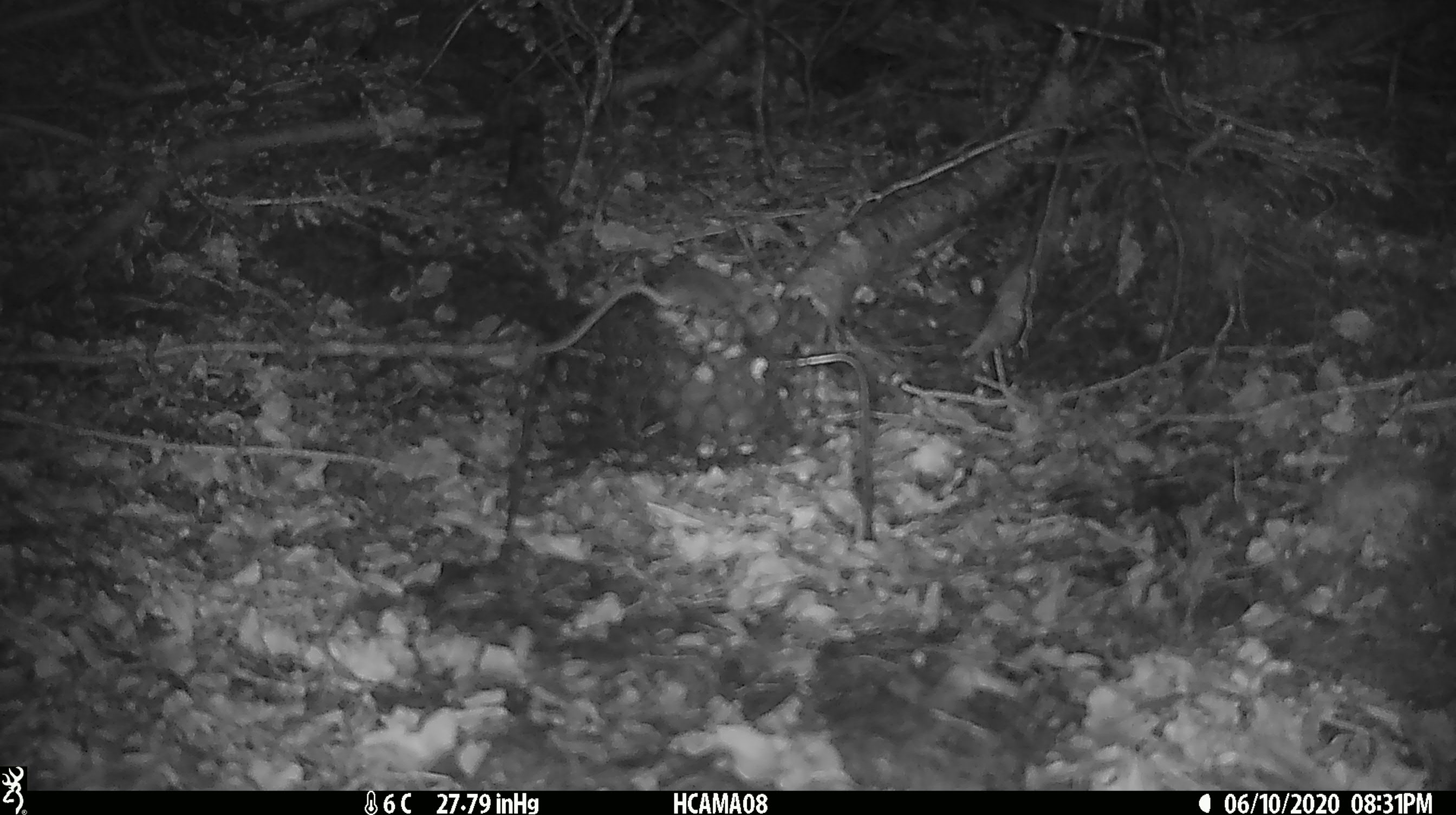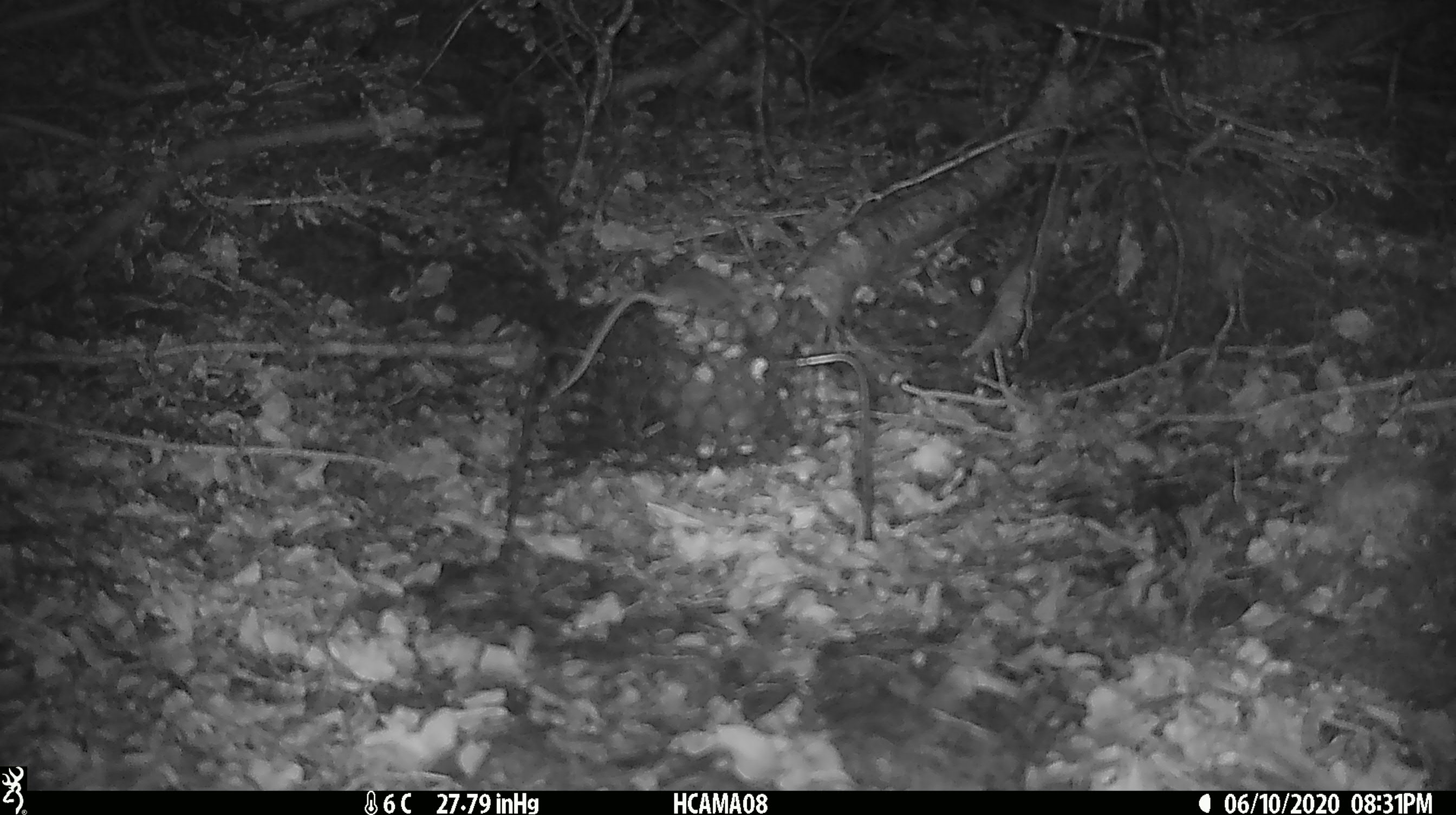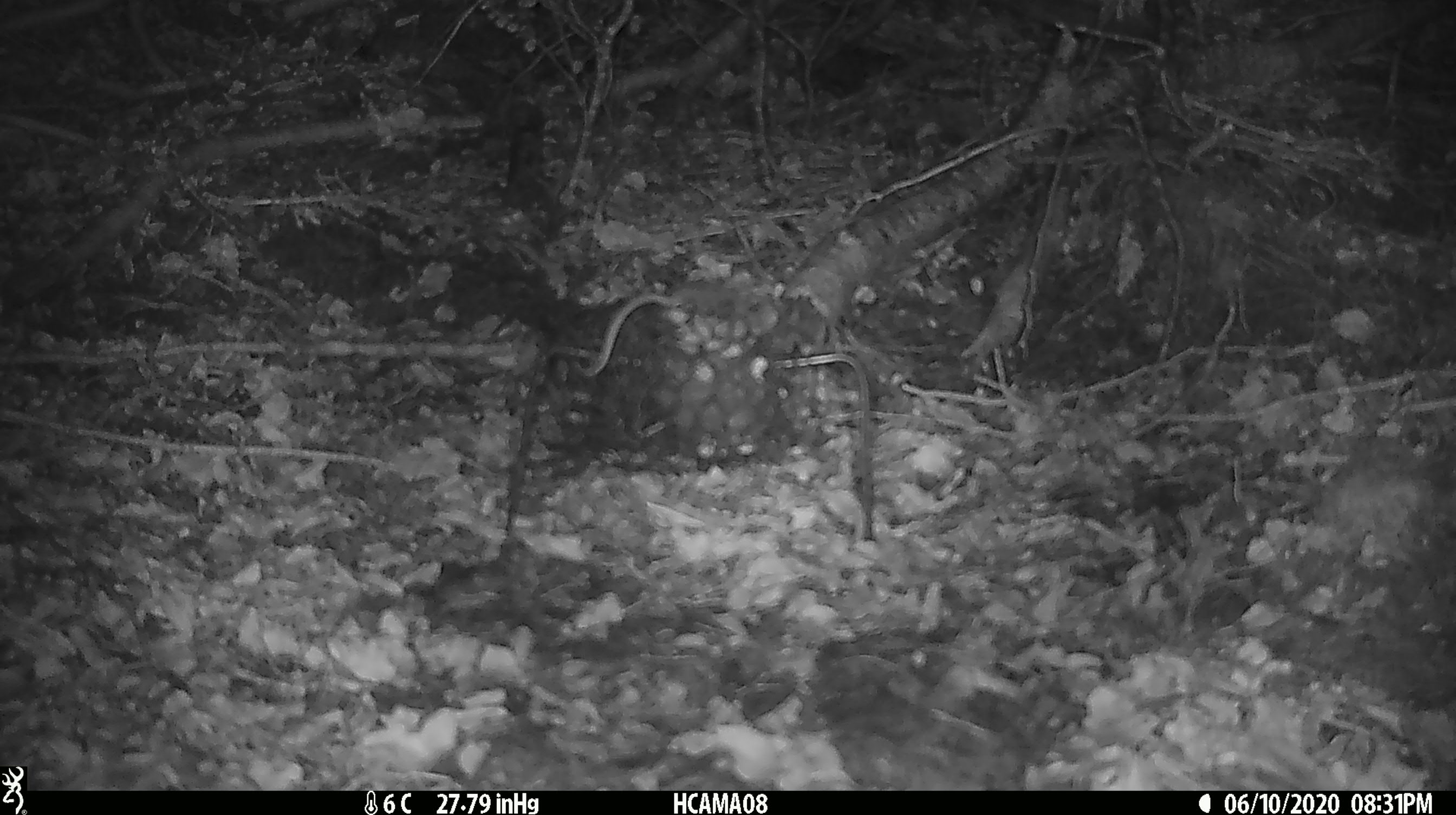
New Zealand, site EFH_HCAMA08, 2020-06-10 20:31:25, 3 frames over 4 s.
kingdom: Animalia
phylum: Chordata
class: Mammalia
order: Rodentia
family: Muridae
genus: Mus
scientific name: Mus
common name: mouse